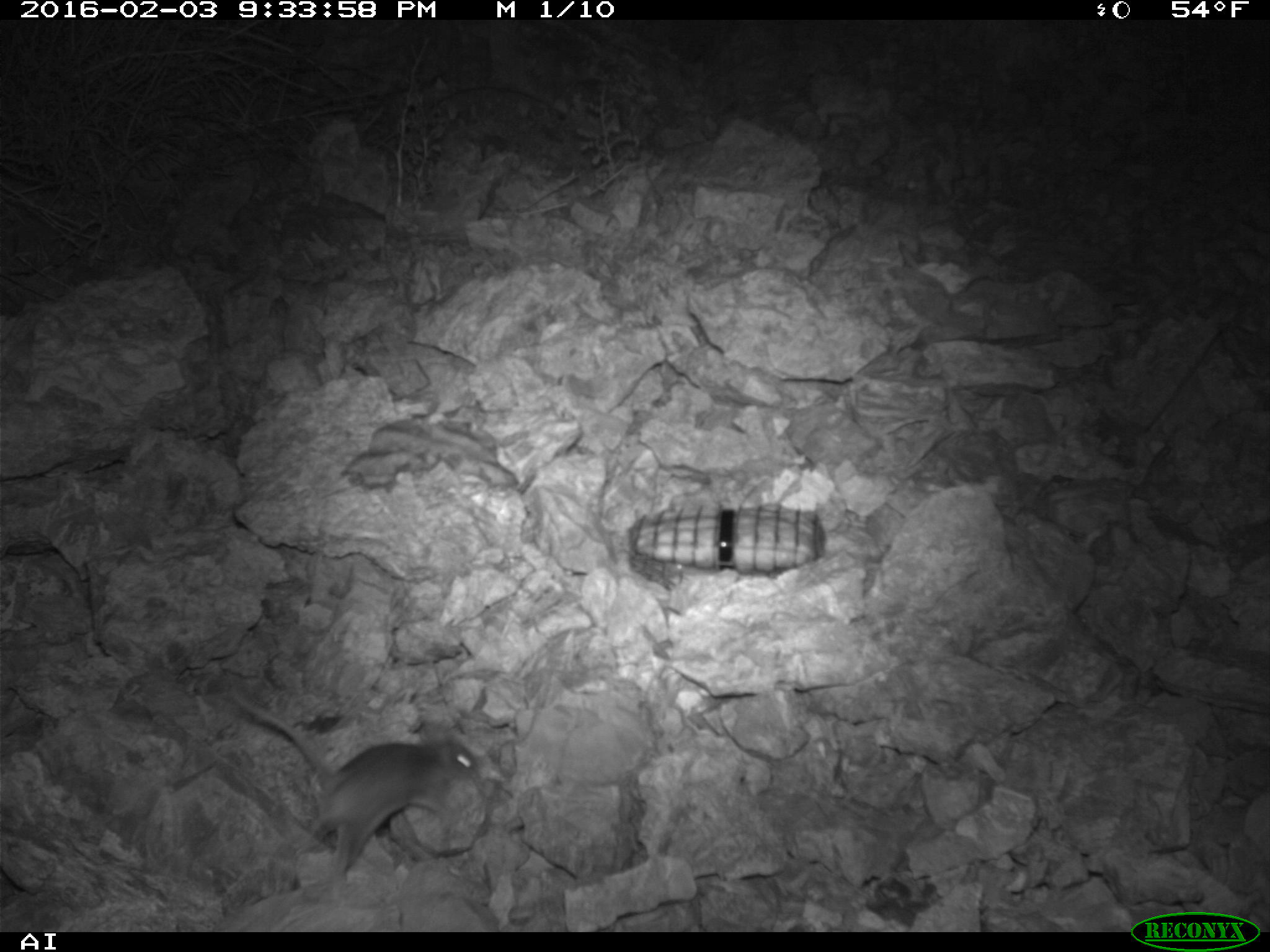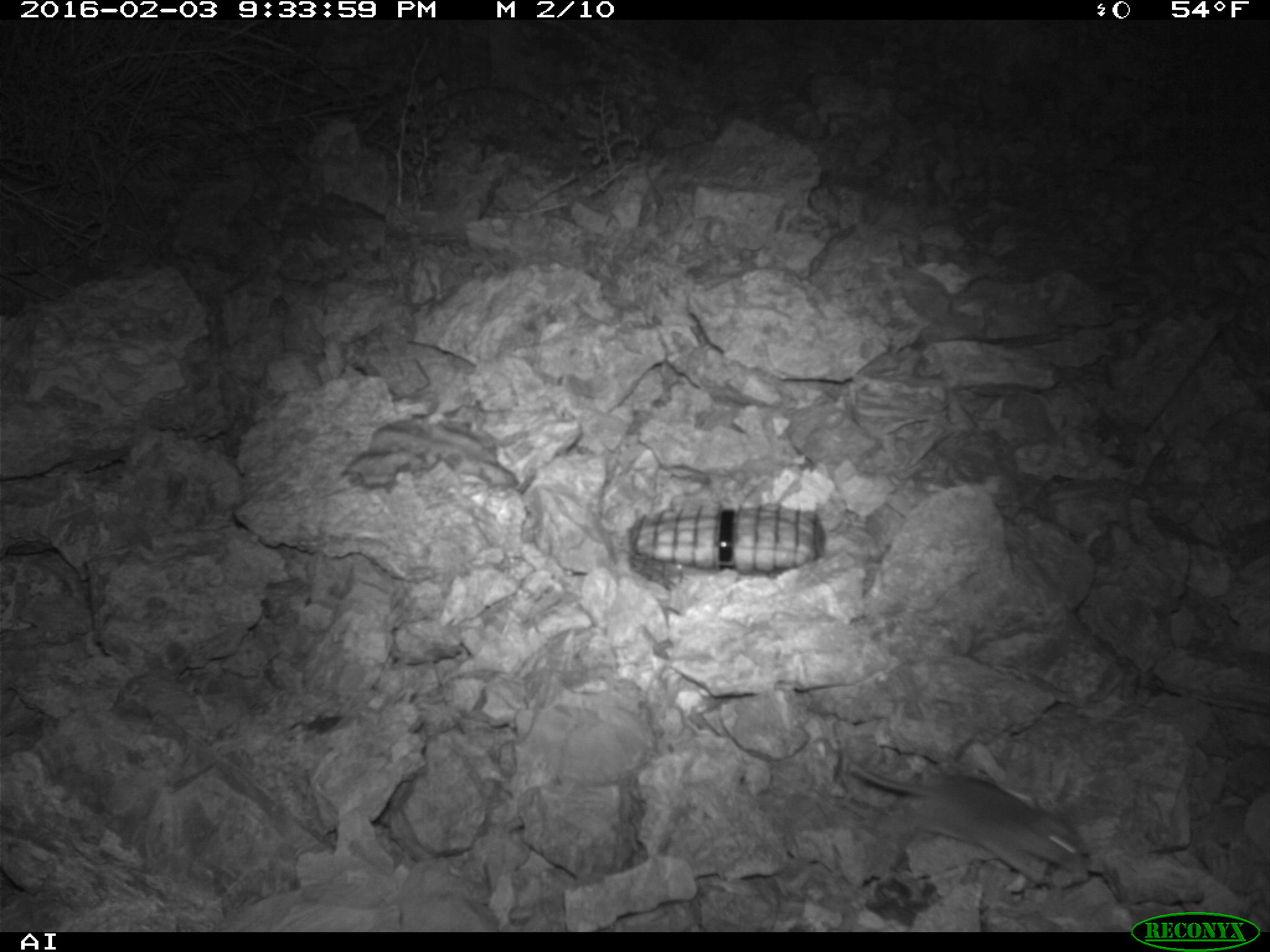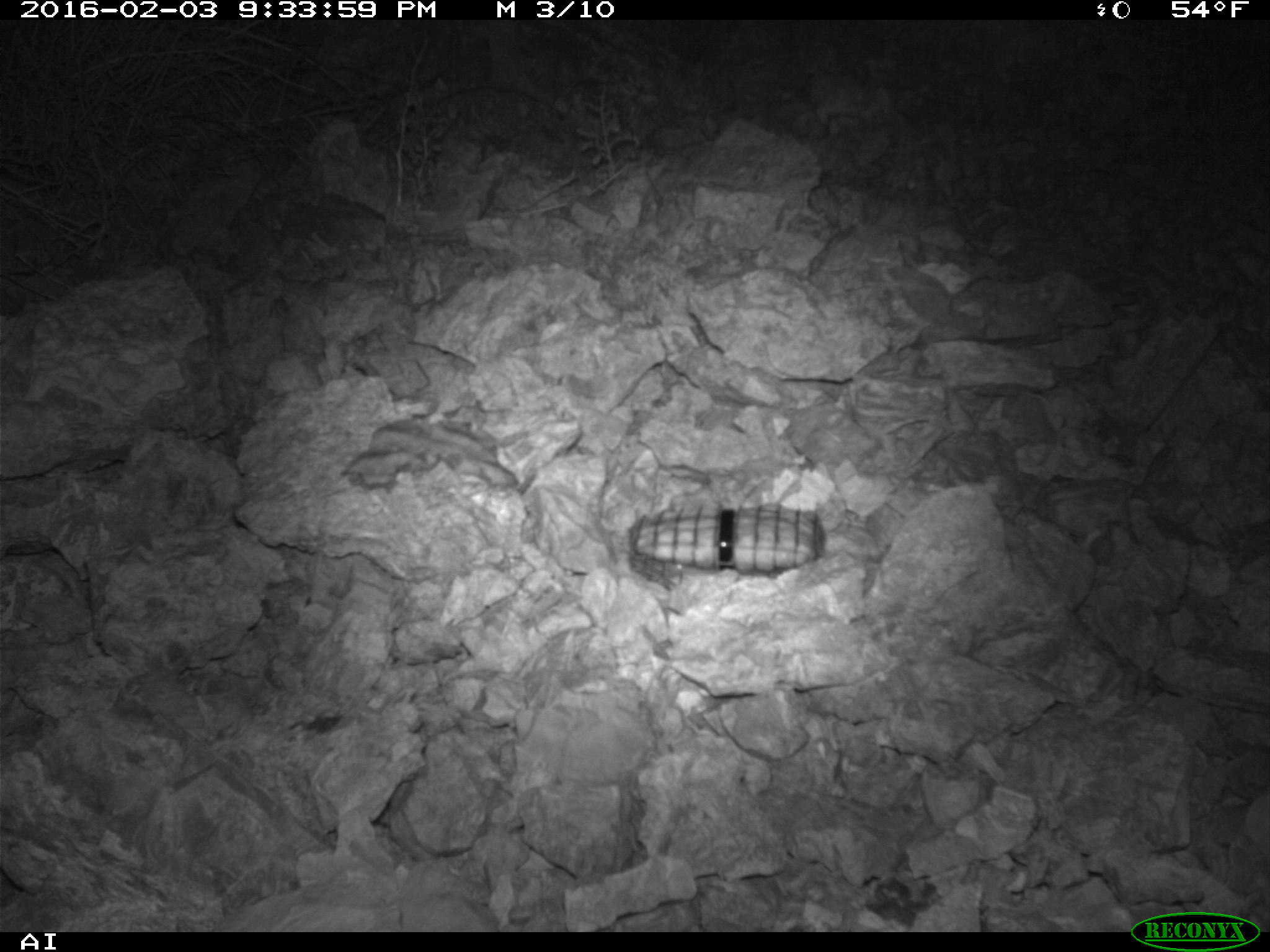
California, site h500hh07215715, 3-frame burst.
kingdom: Animalia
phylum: Chordata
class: Mammalia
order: Rodentia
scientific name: Rodentia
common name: rodent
Rodent (Rodentia).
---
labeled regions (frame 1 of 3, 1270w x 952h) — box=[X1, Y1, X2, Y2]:
rodent: box=[229, 687, 481, 878]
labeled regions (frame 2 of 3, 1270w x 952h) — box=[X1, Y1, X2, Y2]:
rodent: box=[837, 757, 1086, 866]